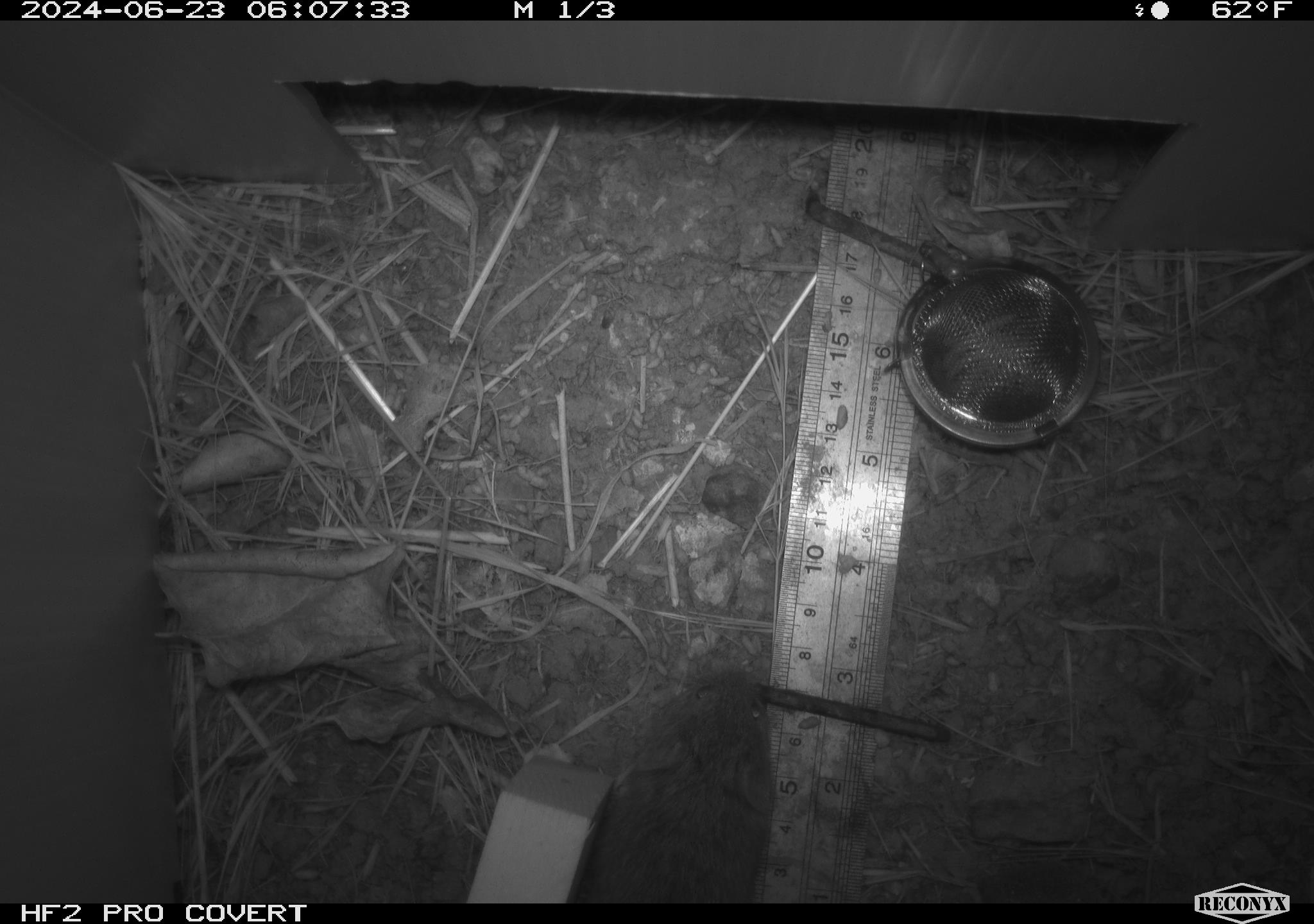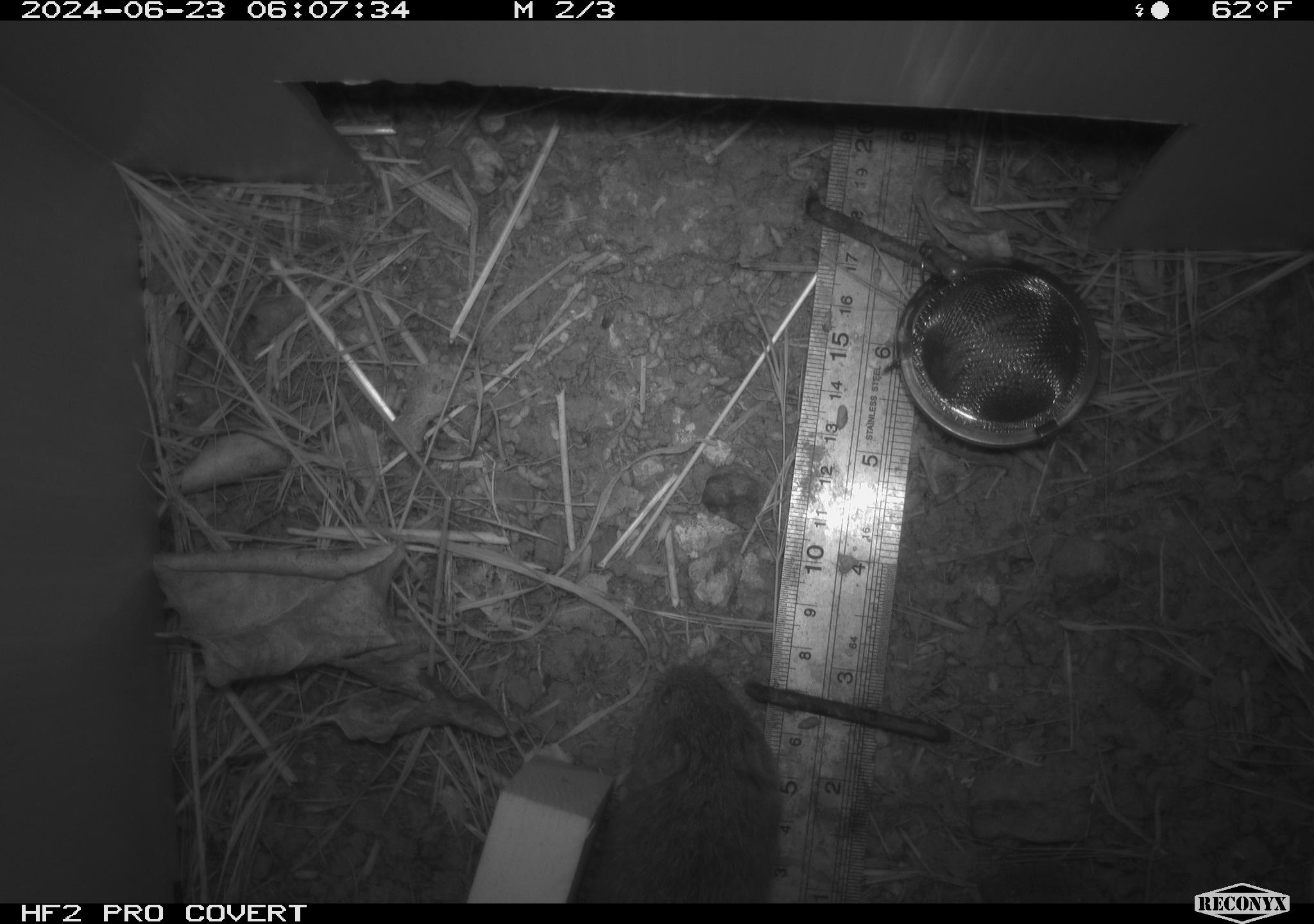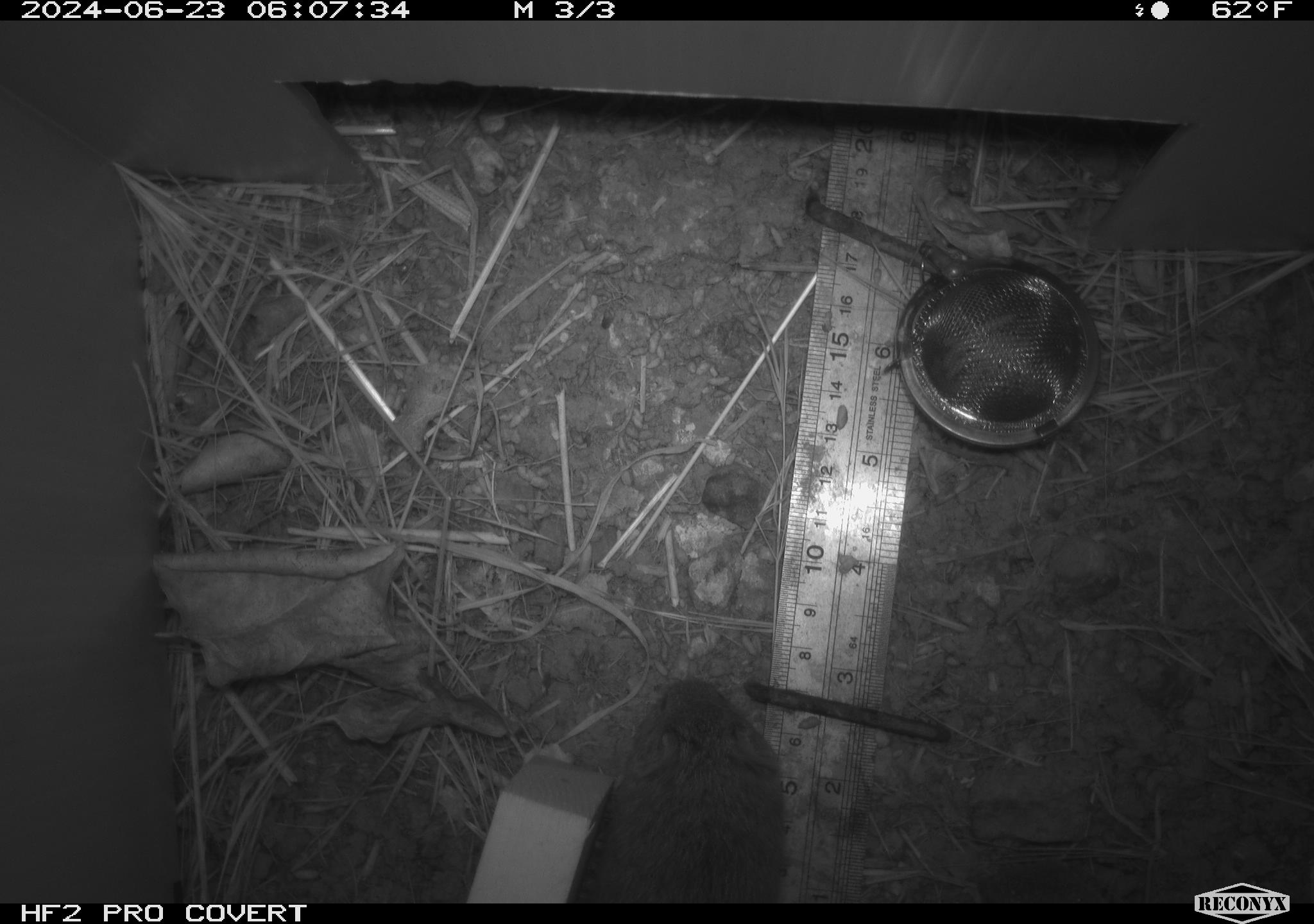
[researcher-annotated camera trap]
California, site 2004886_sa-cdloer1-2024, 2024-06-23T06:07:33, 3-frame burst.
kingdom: Animalia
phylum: Chordata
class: Mammalia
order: Rodentia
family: Cricetidae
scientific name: Arvicolinae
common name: voles, lemmings, and muskrats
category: arvicolinae subfamily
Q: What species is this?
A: Arvicolinae subfamily (voles, lemmings, and muskrats) (Arvicolinae).